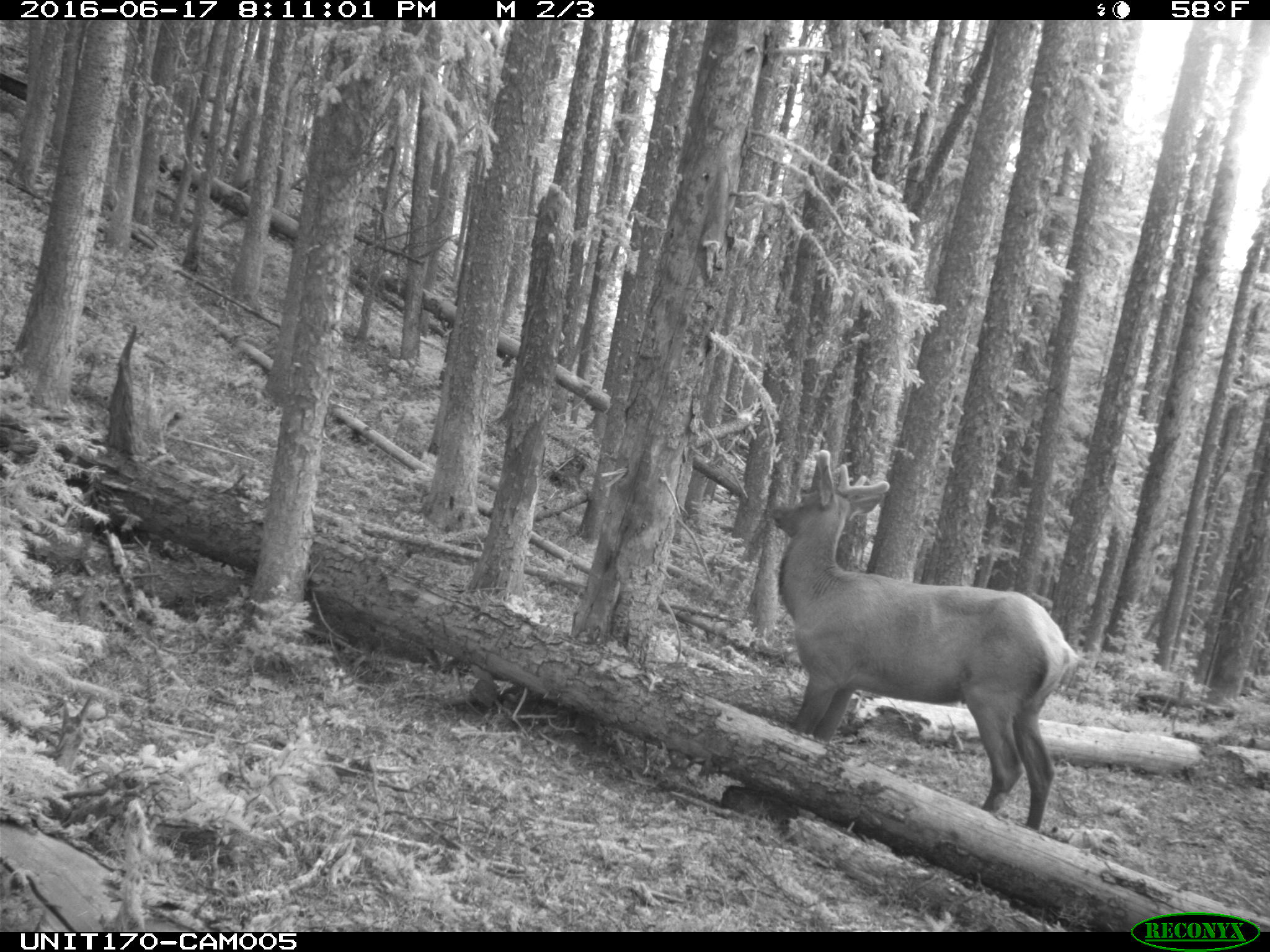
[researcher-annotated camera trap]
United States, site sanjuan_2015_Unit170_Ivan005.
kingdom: Animalia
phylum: Chordata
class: Mammalia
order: Artiodactyla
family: Cervidae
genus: Cervus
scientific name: Cervus elaphus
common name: red deer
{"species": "Cervus elaphus (red deer)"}